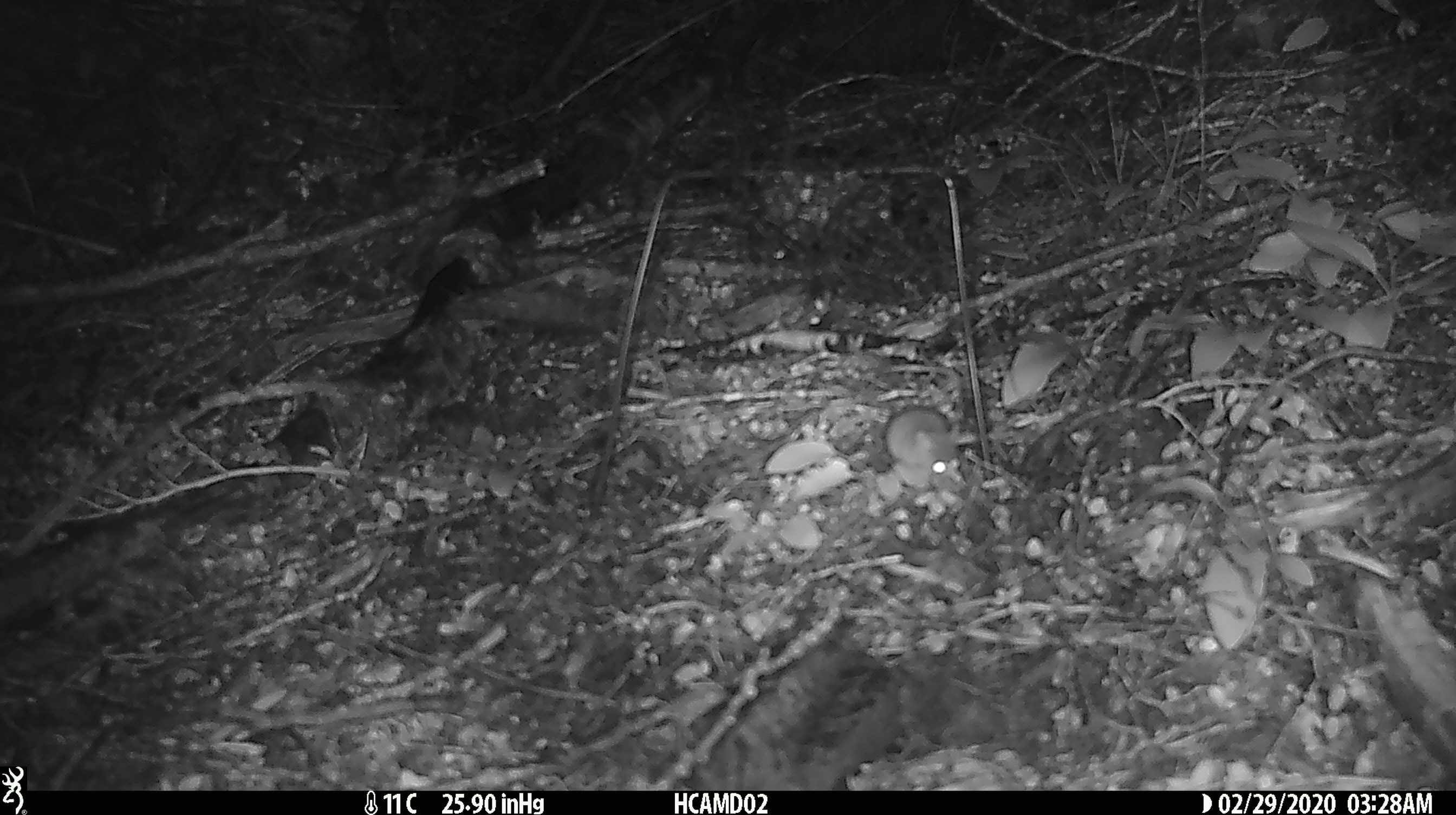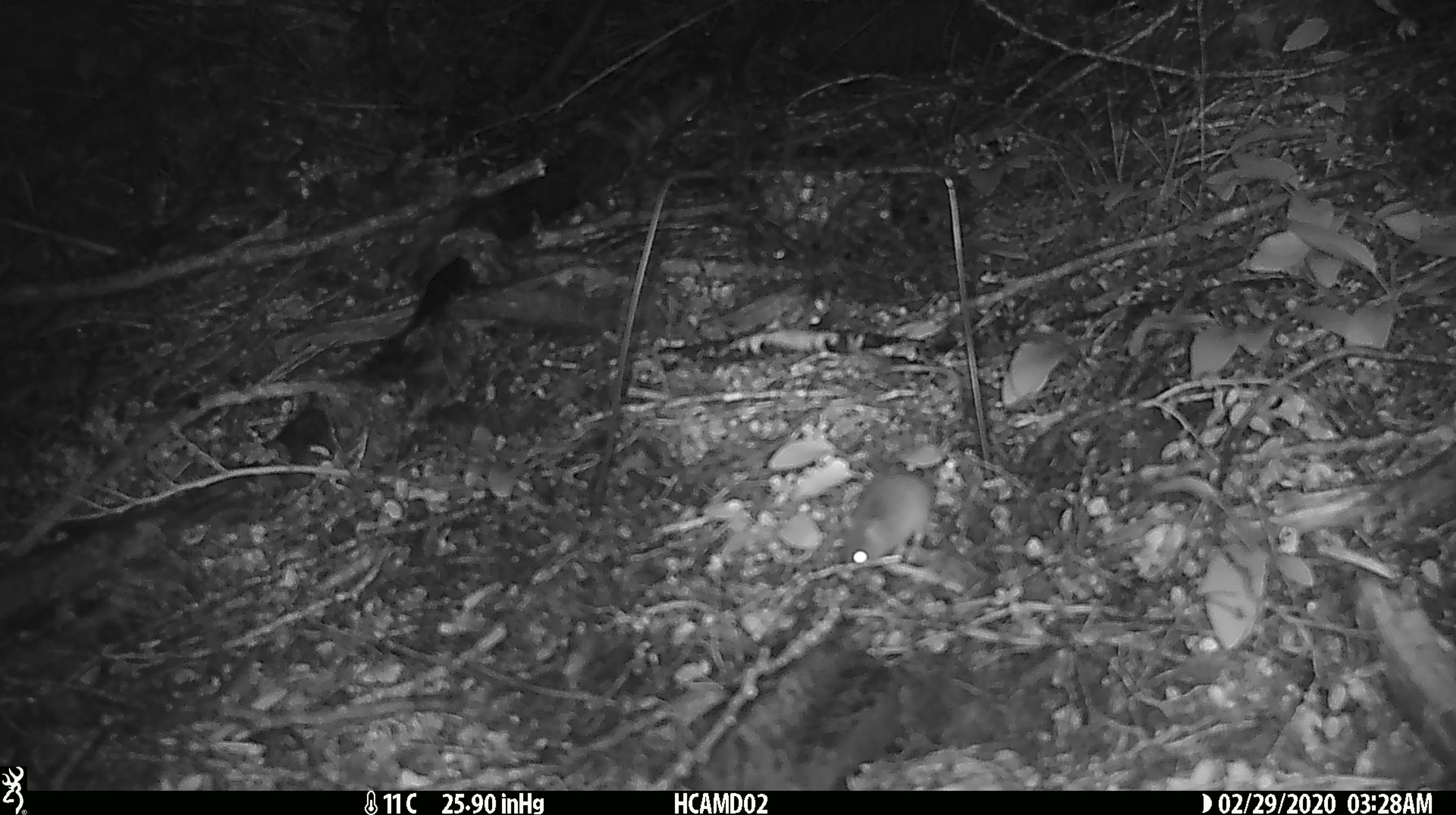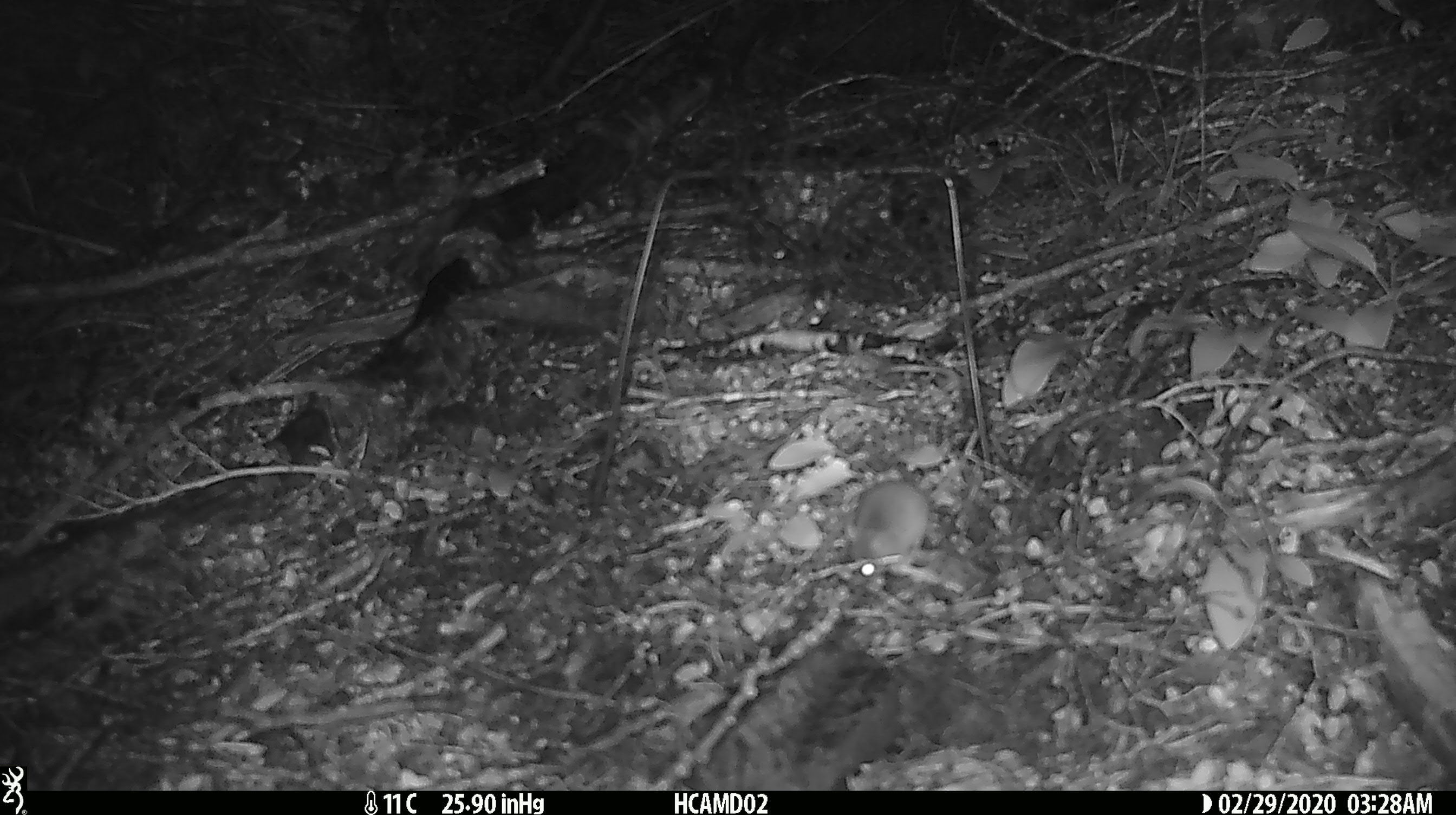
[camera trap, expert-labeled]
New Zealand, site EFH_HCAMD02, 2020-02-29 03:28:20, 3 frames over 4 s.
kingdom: Animalia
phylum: Chordata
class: Mammalia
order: Rodentia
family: Muridae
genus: Mus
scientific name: Mus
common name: mouse